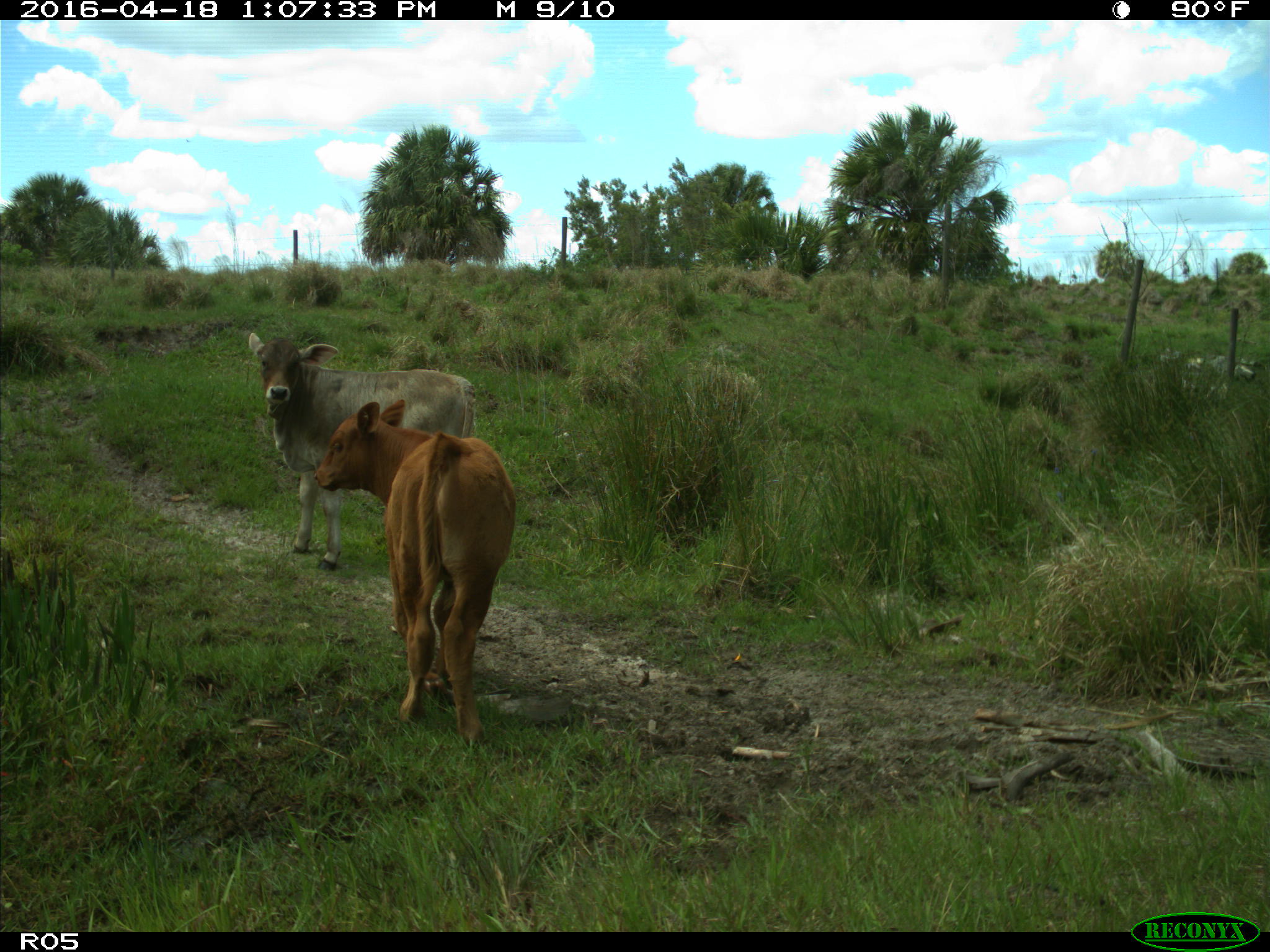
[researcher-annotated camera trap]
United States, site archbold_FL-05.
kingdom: Animalia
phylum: Chordata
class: Mammalia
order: Artiodactyla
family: Bovidae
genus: Bos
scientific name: Bos taurus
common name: domestic cow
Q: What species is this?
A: Bos taurus (domestic cow).